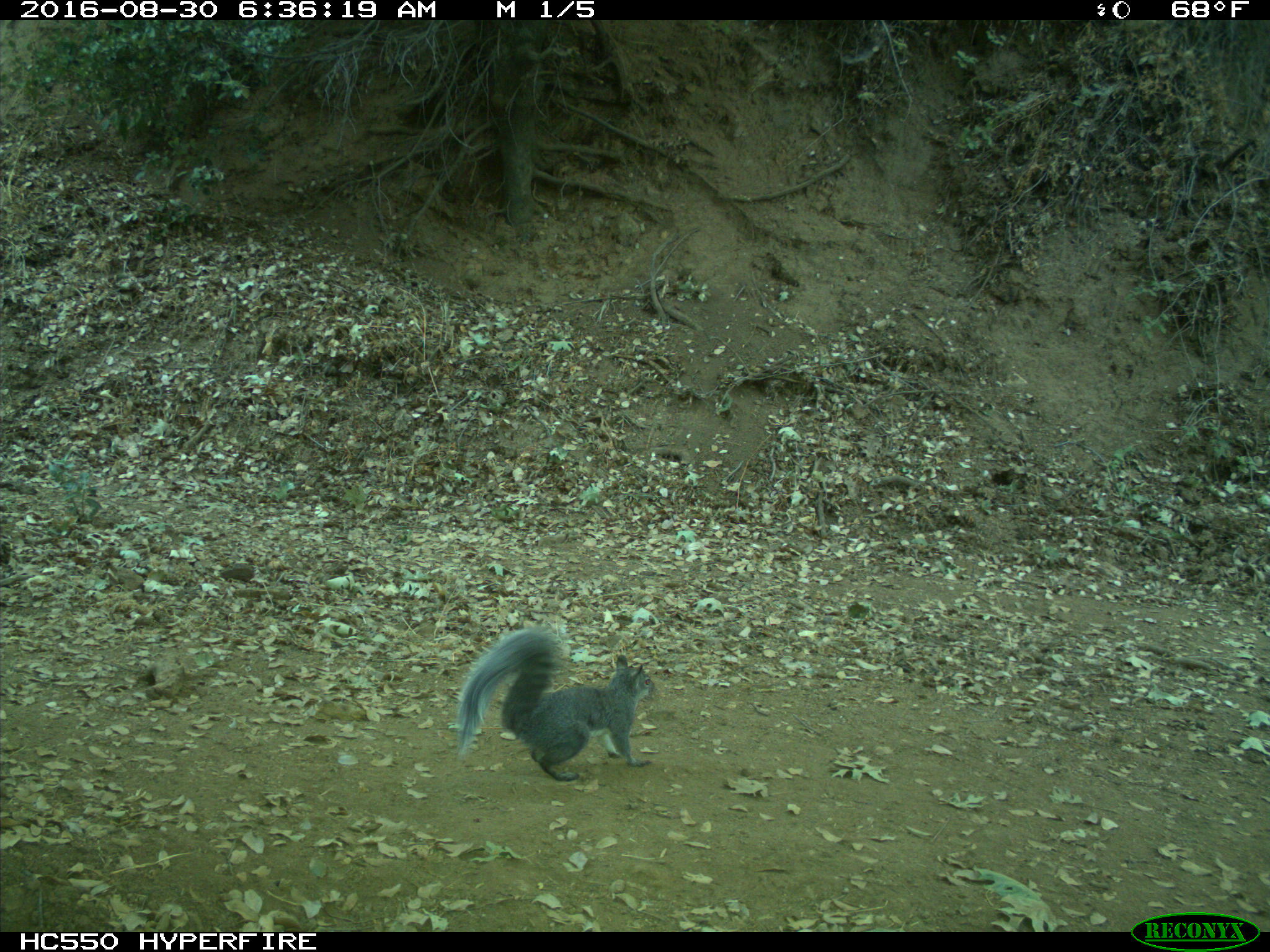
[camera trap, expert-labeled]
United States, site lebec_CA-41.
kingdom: Animalia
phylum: Chordata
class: Mammalia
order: Rodentia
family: Sciuridae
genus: Sciurus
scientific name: Sciurus carolinensis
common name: eastern gray squirrel